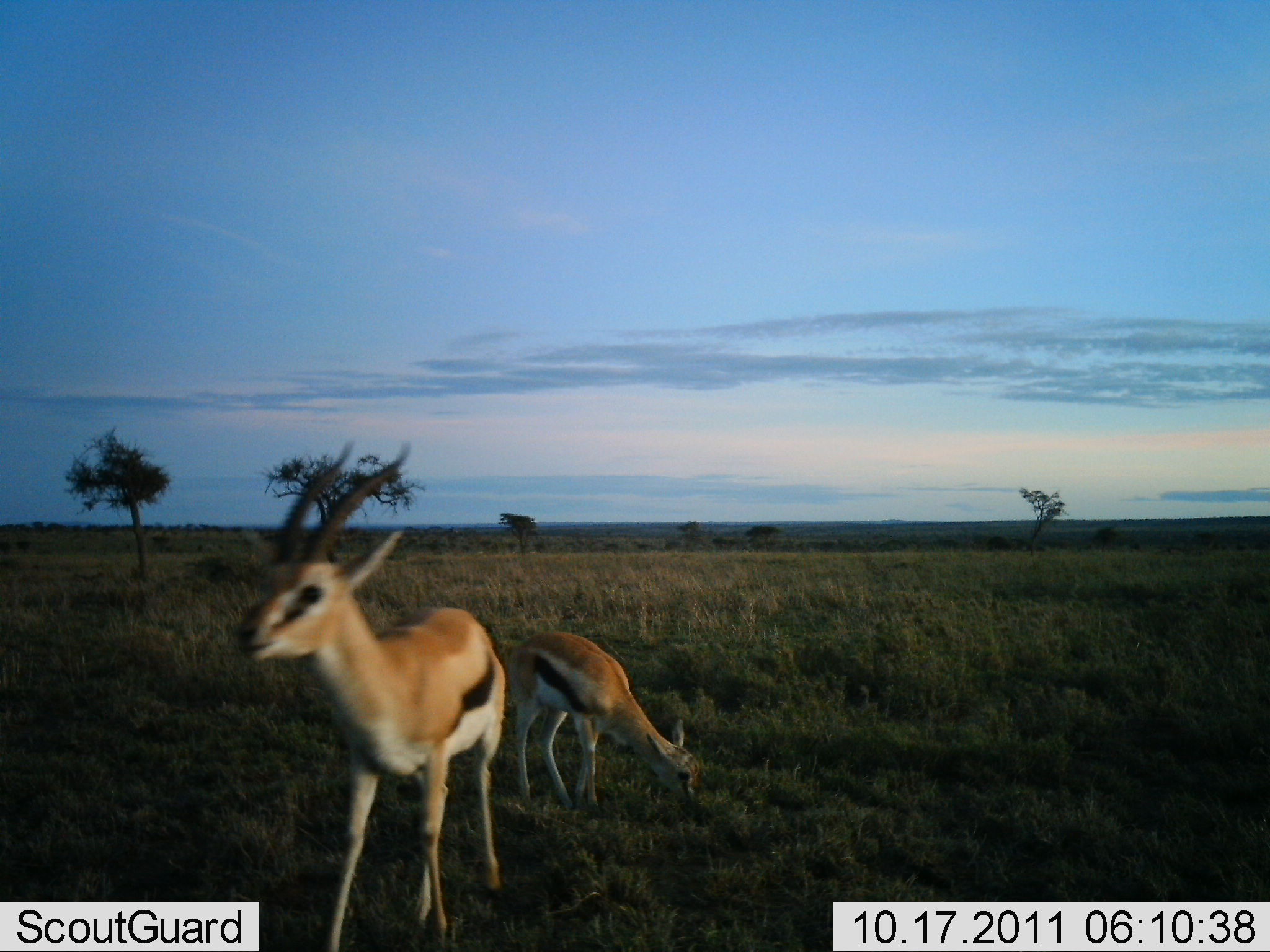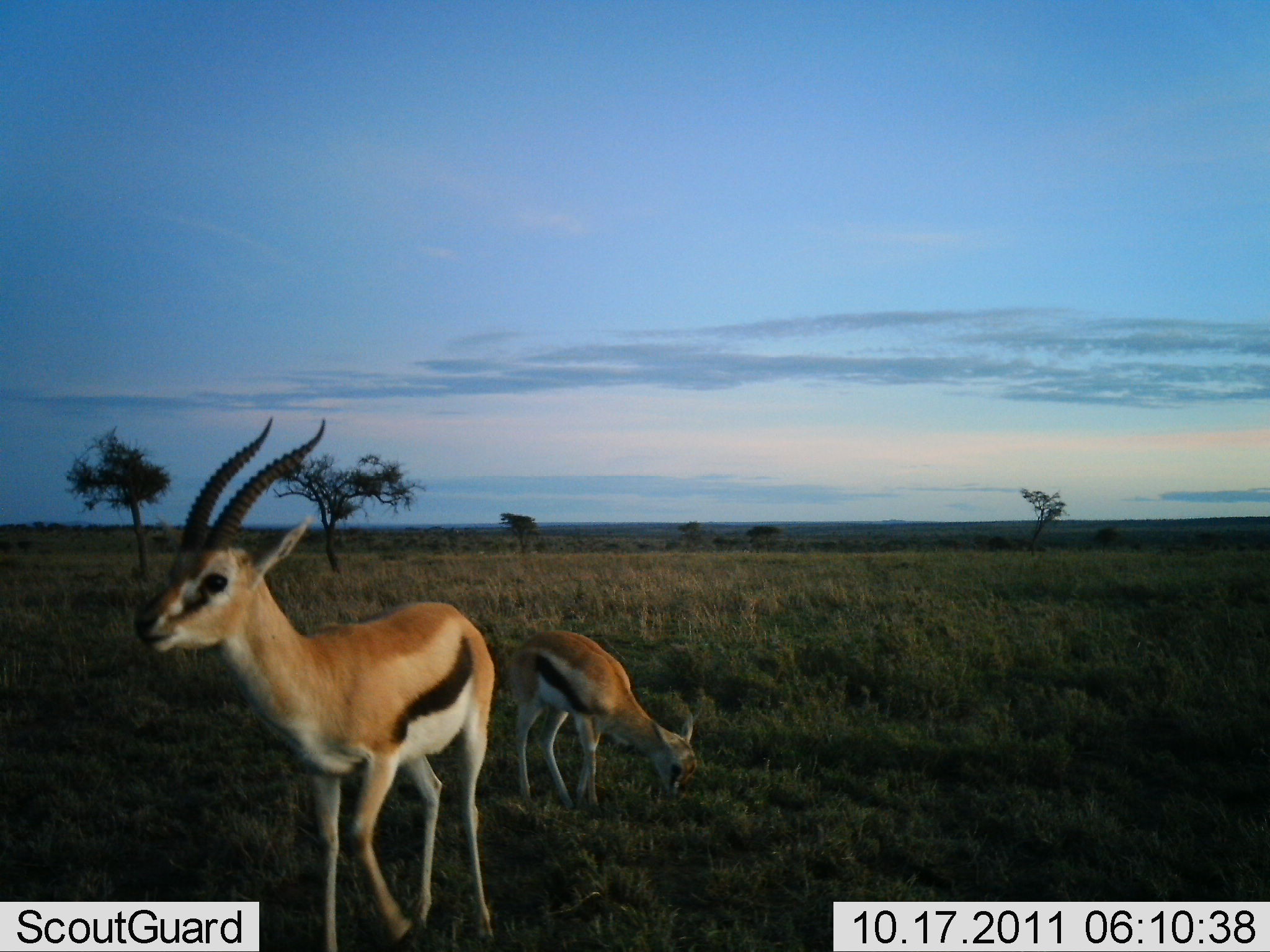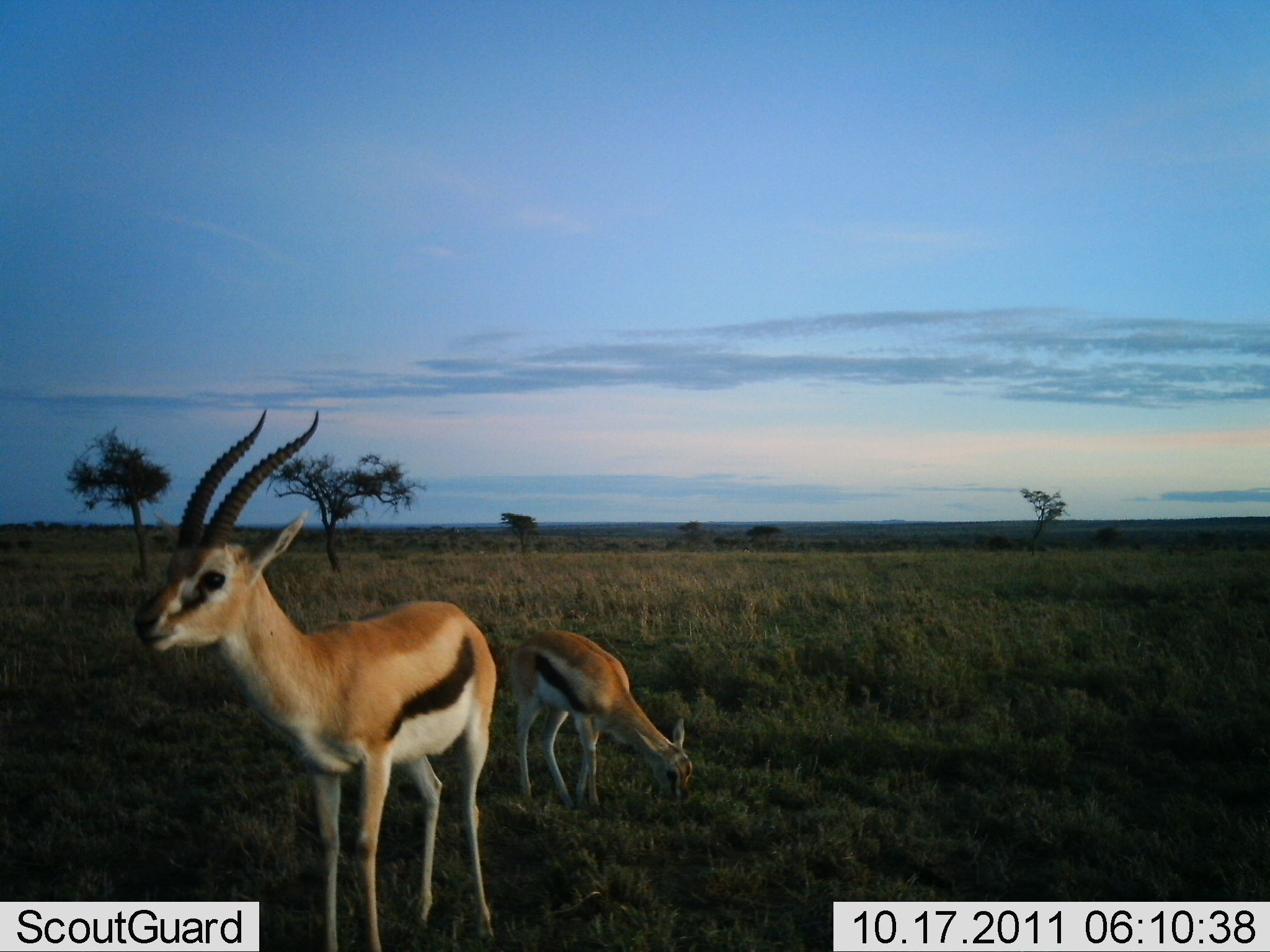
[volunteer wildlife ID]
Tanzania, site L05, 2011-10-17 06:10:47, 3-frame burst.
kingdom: Animalia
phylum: Chordata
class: Mammalia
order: Artiodactyla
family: Bovidae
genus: Eudorcas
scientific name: Eudorcas thomsonii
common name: thomson's gazelle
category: gazellethomsons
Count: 2.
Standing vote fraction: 70%.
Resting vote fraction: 10%.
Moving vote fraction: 20%.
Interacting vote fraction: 0%.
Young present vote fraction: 30%.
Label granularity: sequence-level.